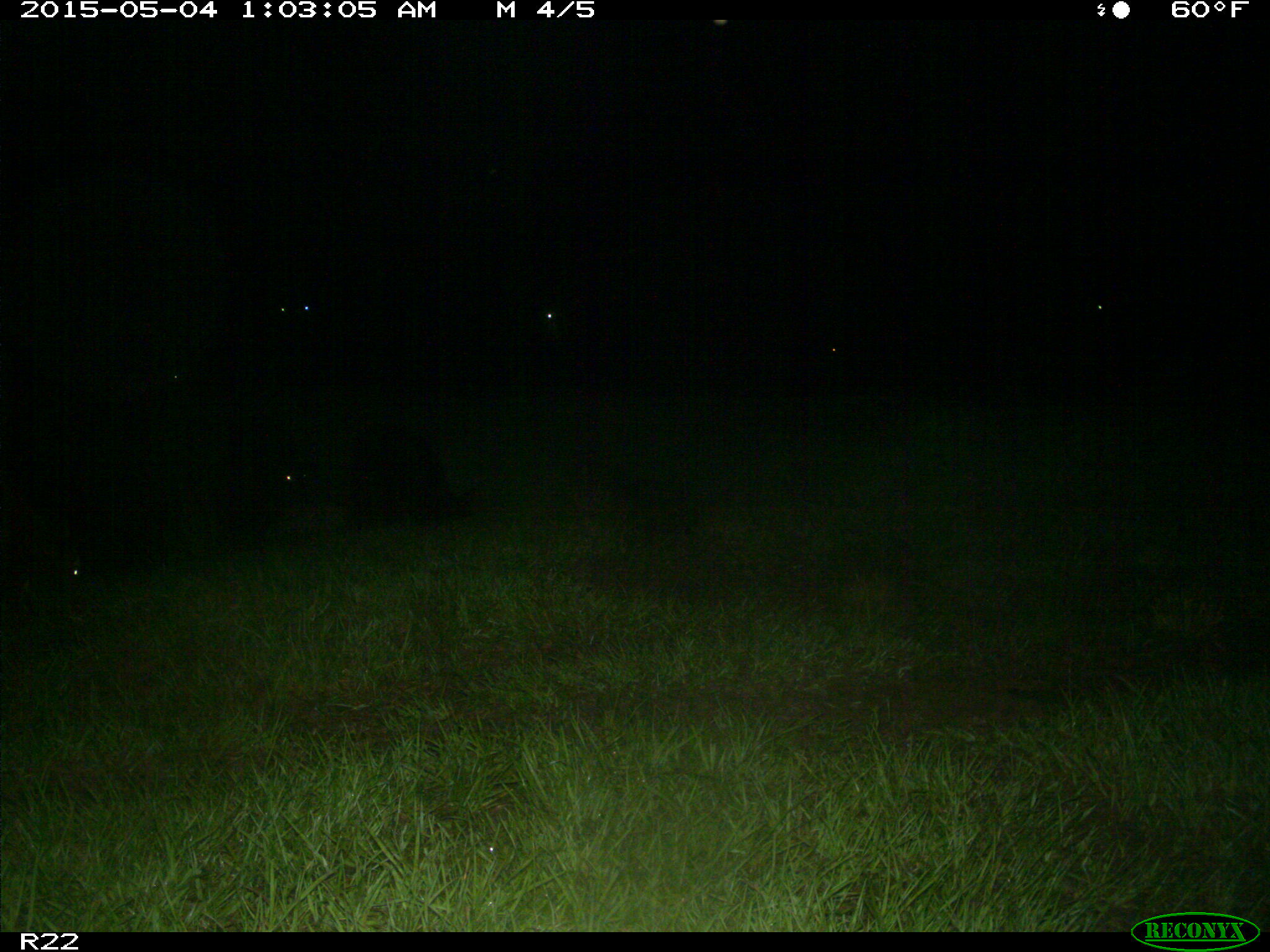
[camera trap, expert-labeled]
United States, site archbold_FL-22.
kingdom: Animalia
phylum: Chordata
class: Mammalia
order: Artiodactyla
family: Bovidae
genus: Bos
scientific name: Bos taurus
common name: domestic cow